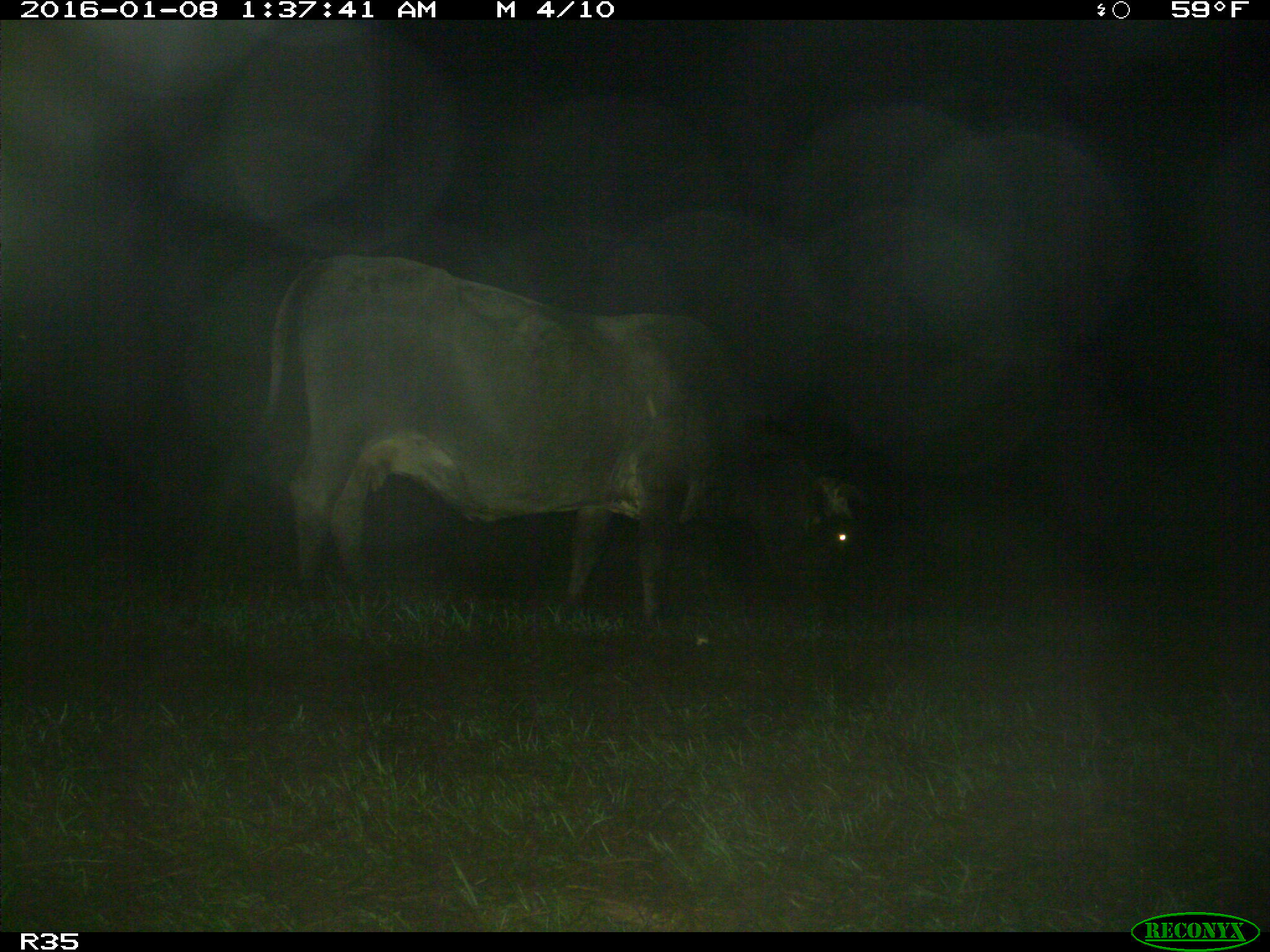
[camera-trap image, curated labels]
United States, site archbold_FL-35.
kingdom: Animalia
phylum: Chordata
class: Mammalia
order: Artiodactyla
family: Bovidae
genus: Bos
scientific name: Bos taurus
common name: domestic cow